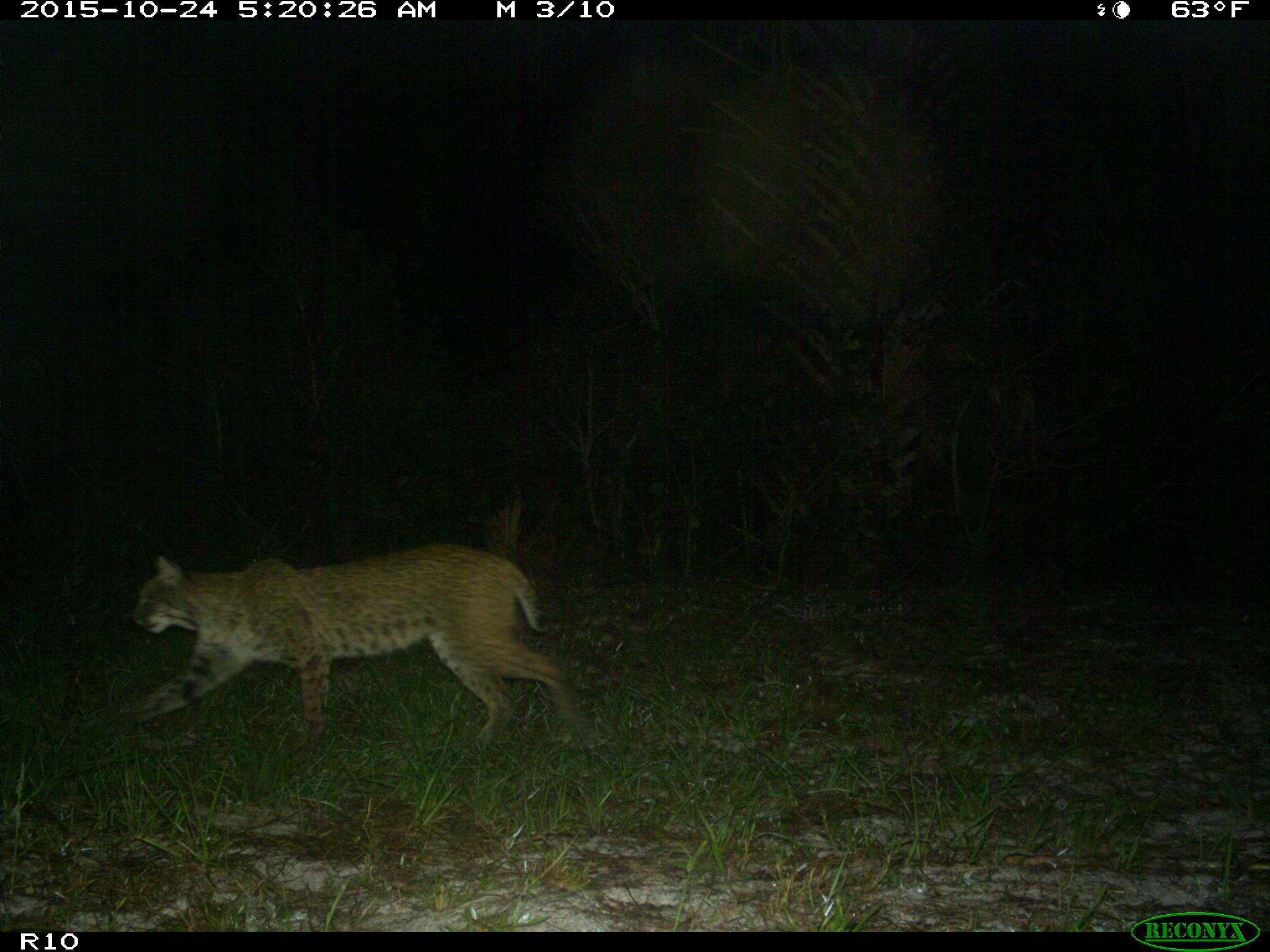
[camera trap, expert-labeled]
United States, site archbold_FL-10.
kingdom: Animalia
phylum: Chordata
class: Mammalia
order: Carnivora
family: Felidae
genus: Lynx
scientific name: Lynx rufus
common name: bobcat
Lynx rufus (bobcat).